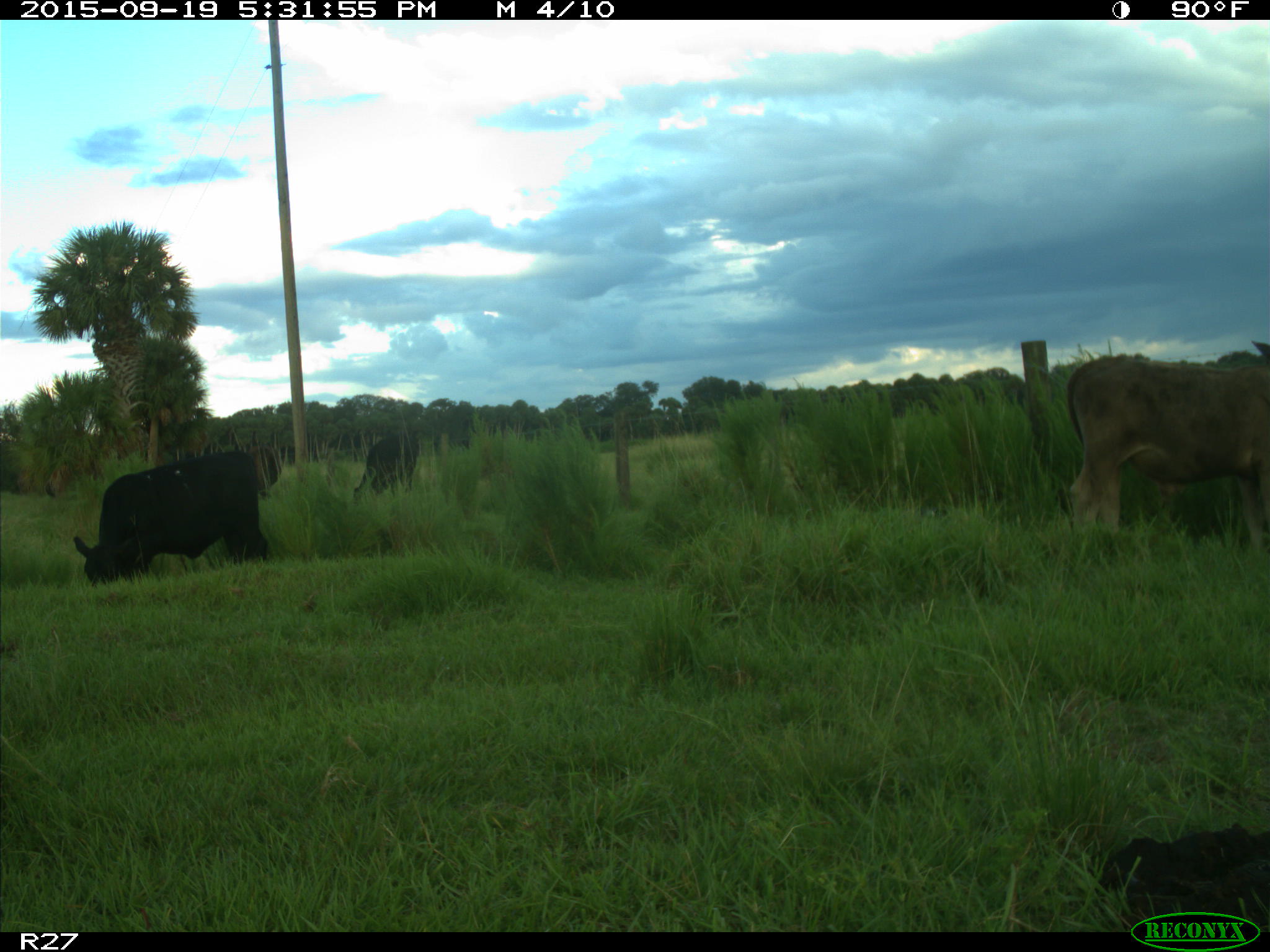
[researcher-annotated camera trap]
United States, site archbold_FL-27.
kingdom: Animalia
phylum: Chordata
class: Mammalia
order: Artiodactyla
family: Bovidae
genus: Bos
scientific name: Bos taurus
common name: domestic cow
Bos taurus (domestic cow).